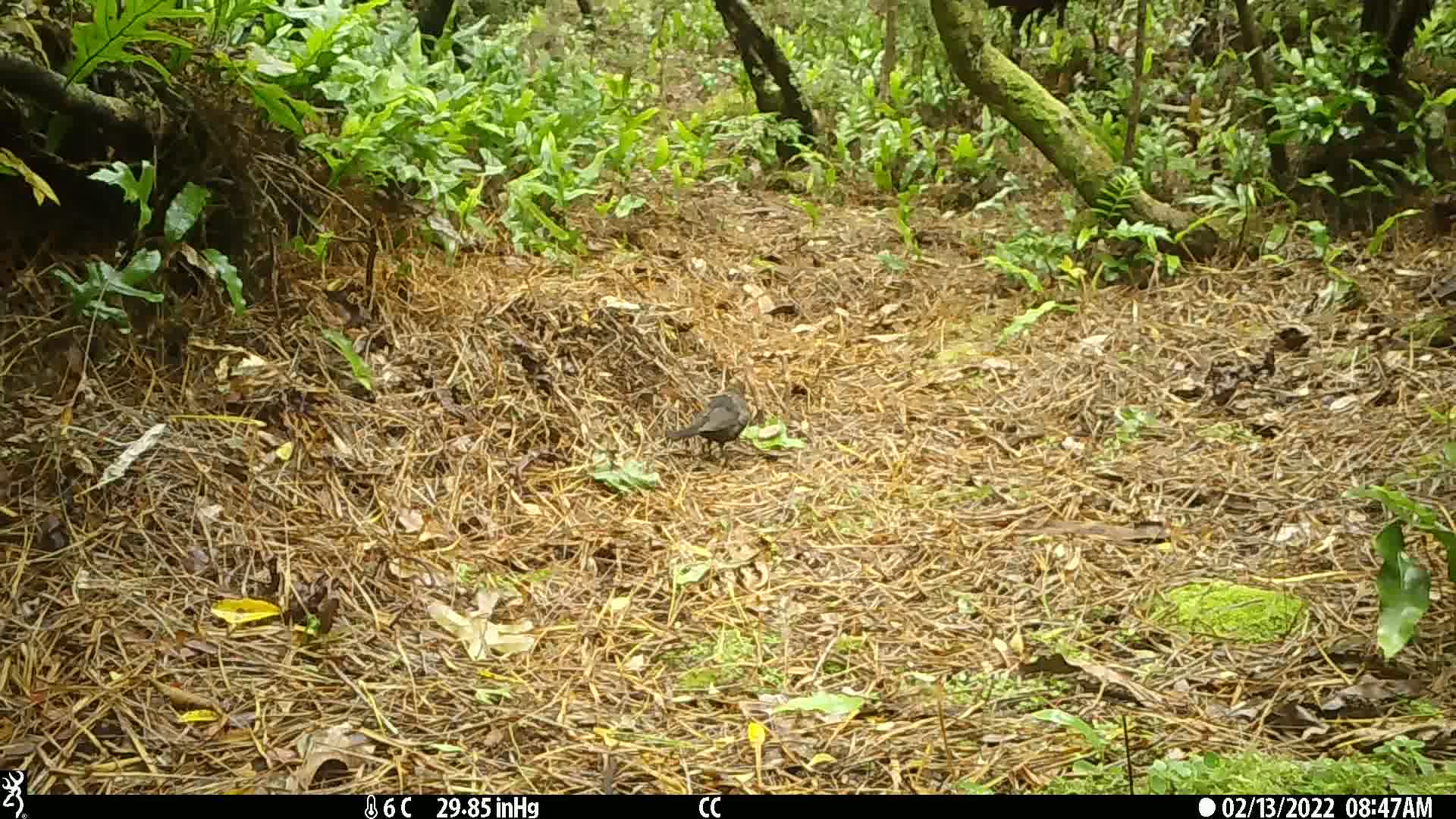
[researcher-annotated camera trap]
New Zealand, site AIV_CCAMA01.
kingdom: Animalia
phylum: Chordata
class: Aves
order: Passeriformes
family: Turdidae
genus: Turdus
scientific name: Turdus merula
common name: eurasian blackbird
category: blackbird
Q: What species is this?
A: Blackbird (eurasian blackbird) (Turdus merula).